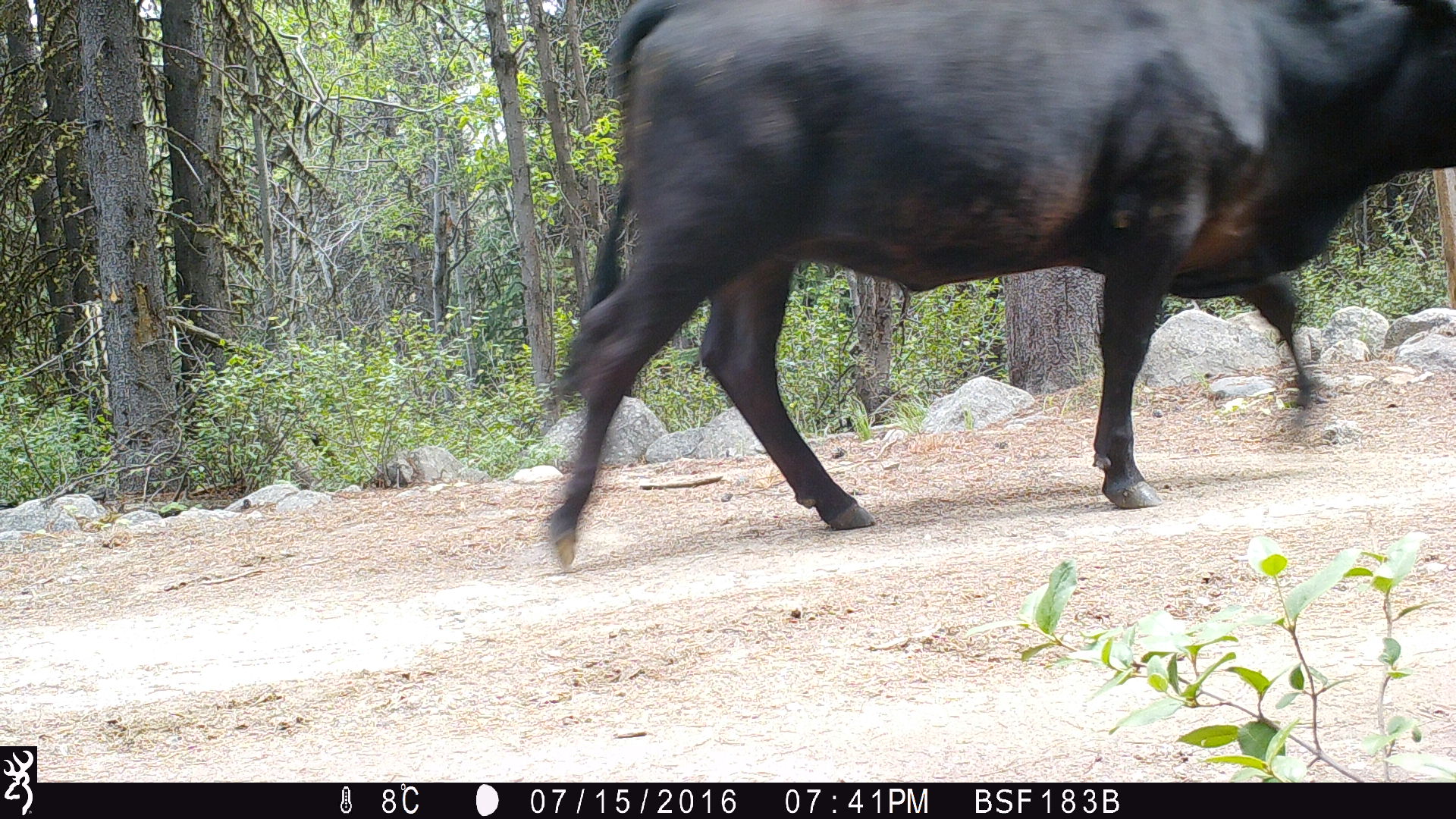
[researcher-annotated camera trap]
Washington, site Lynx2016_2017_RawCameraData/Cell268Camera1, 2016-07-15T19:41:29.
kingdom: Animalia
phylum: Chordata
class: Mammalia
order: Artiodactyla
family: Bovidae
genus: Bos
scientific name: Bos taurus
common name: domestic cattle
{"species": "domestic cattle (Bos taurus)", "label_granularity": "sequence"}